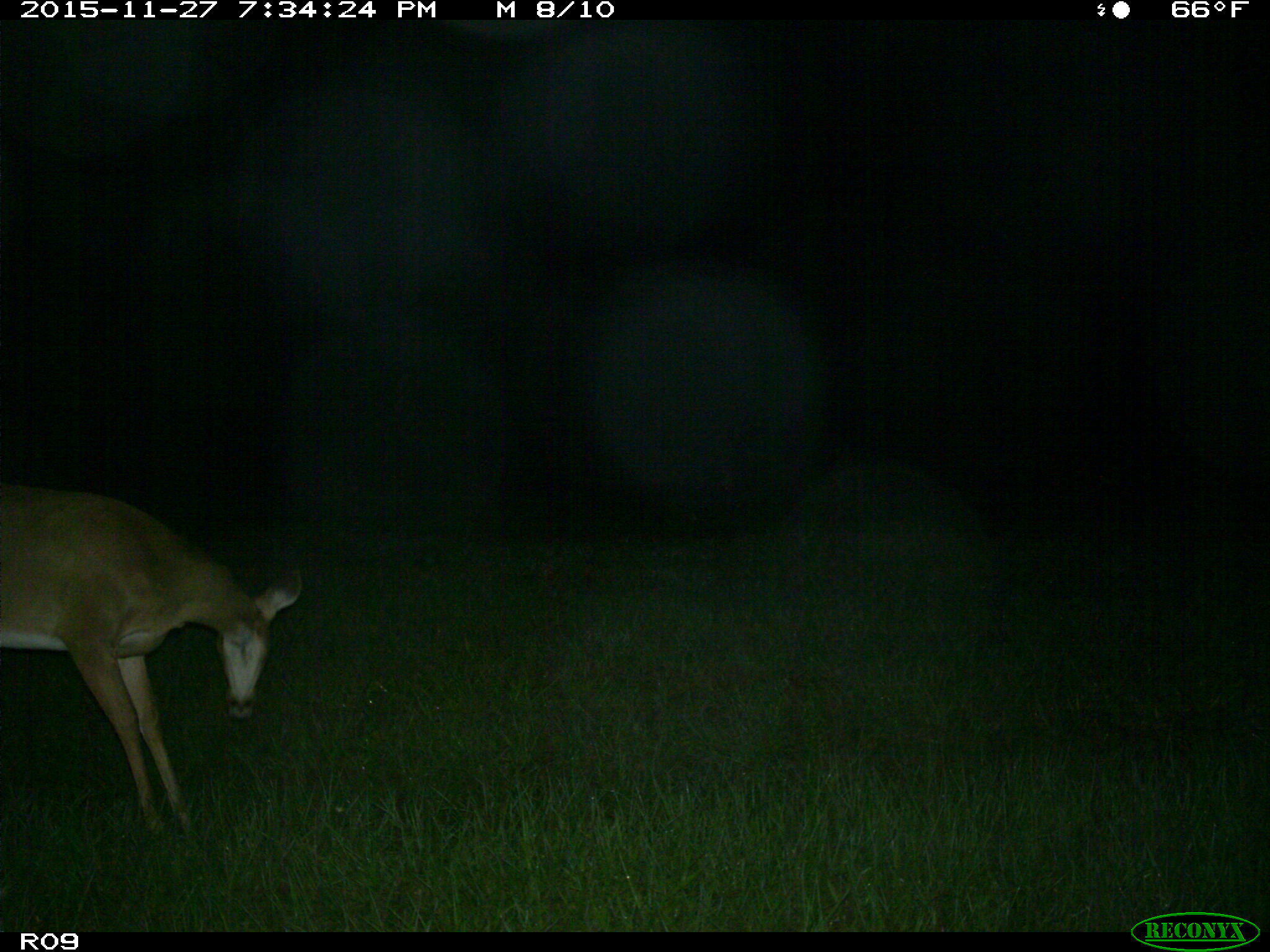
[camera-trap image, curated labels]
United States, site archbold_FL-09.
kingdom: Animalia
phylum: Chordata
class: Mammalia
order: Artiodactyla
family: Cervidae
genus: Odocoileus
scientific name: Odocoileus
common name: deer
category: unidentified deer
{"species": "unidentified deer (deer) (Odocoileus)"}